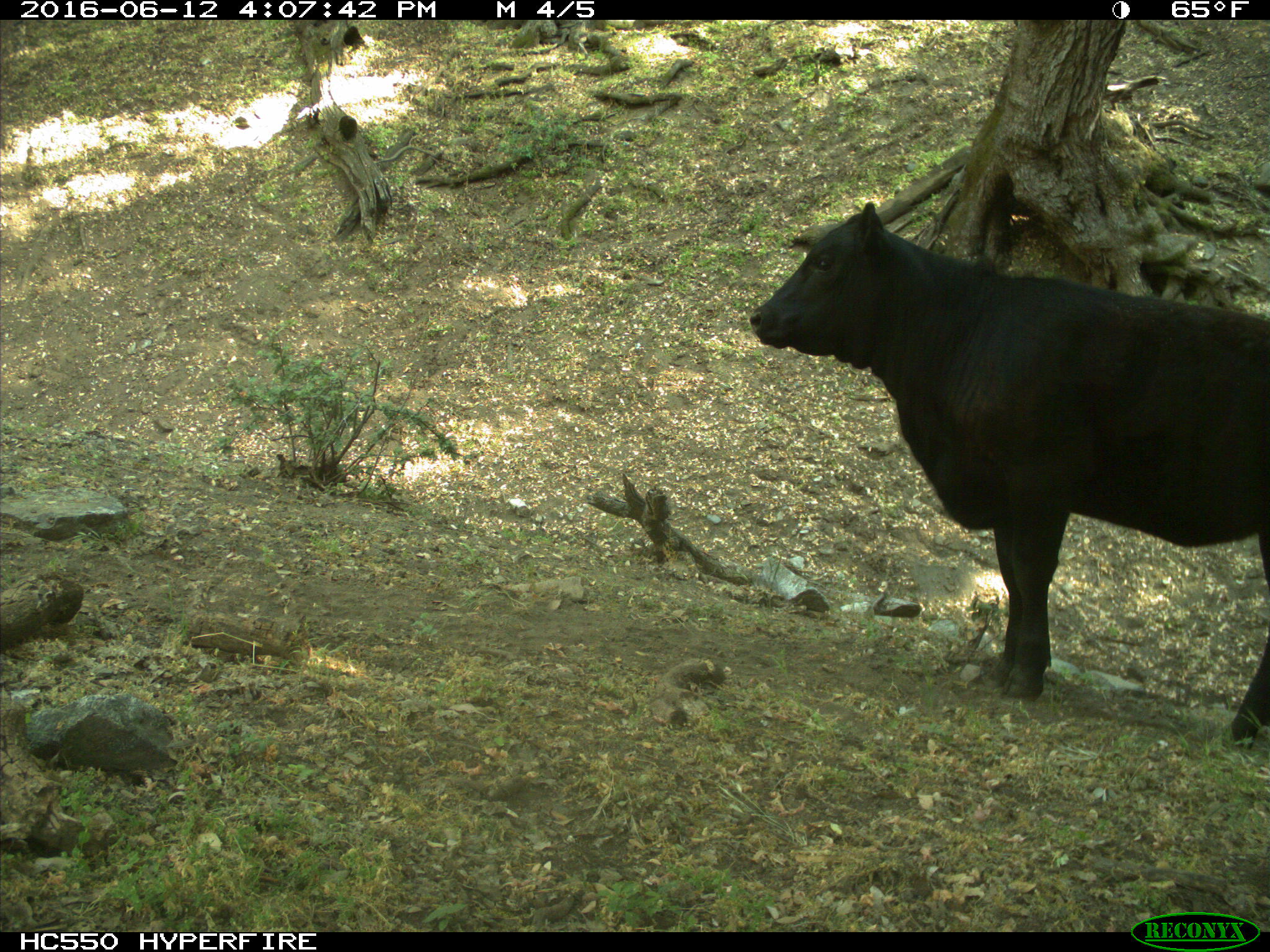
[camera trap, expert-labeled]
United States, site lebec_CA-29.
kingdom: Animalia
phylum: Chordata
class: Mammalia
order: Artiodactyla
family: Bovidae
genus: Bos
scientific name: Bos taurus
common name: domestic cow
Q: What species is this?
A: Bos taurus (domestic cow).